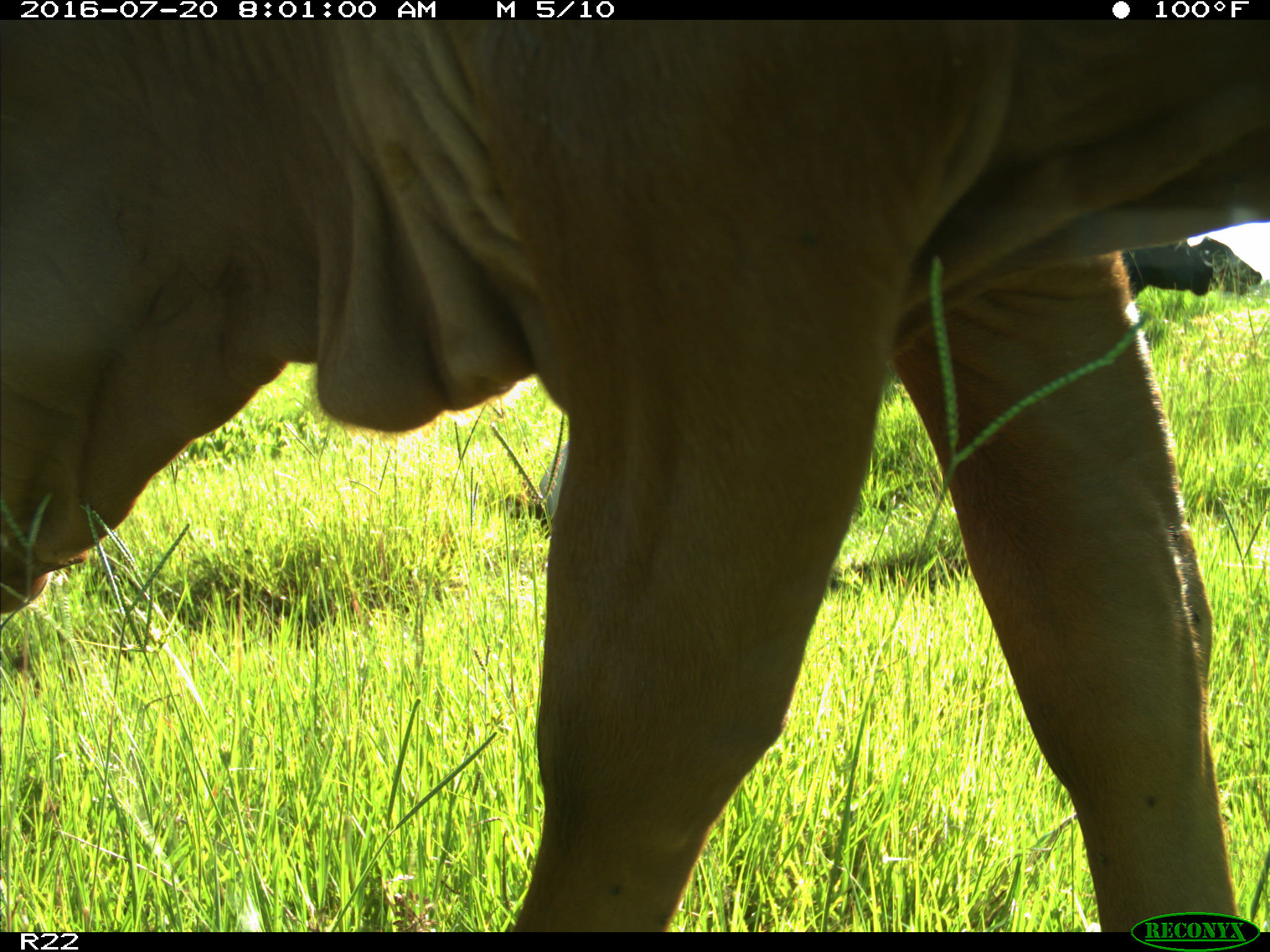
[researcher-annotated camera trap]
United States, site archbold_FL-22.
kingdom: Animalia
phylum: Chordata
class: Mammalia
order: Artiodactyla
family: Bovidae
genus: Bos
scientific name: Bos taurus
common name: domestic cow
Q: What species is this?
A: Bos taurus (domestic cow).